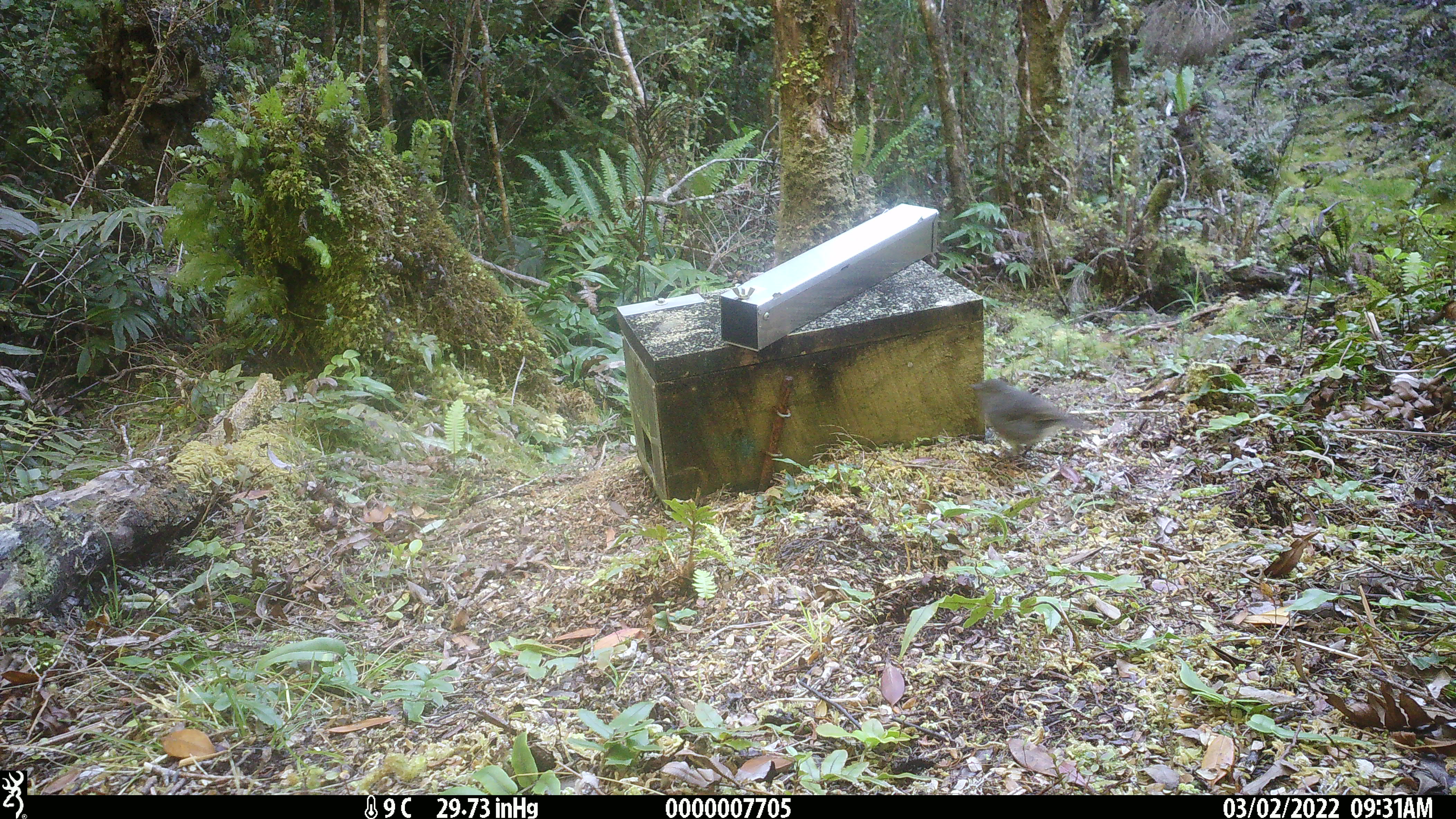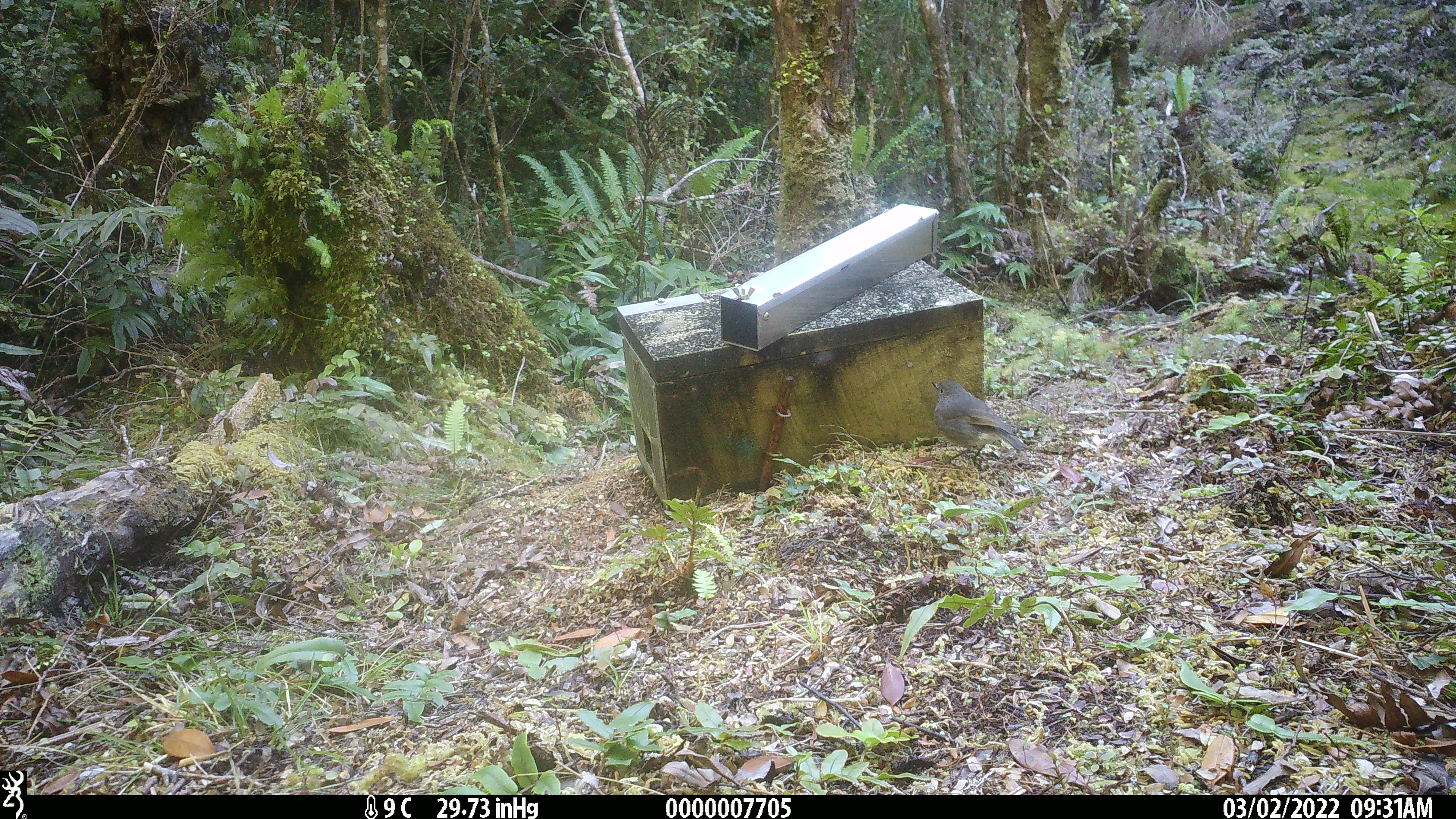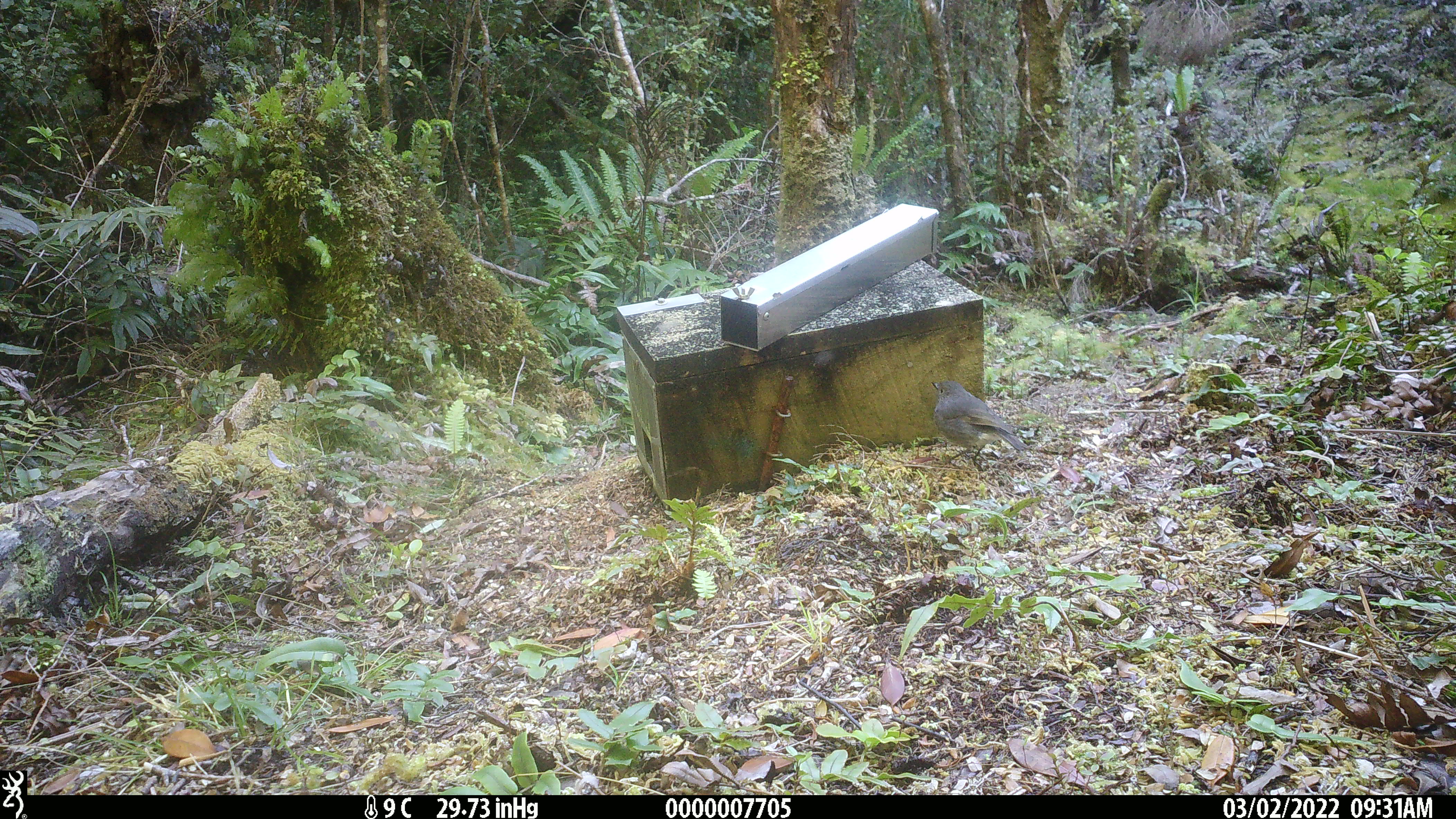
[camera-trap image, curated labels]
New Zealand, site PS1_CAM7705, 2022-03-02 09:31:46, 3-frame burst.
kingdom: Animalia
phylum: Chordata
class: Aves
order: Passeriformes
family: Petroicidae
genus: Petroica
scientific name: Petroica australis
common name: new zealand robin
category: robin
Robin (new zealand robin) (Petroica australis).